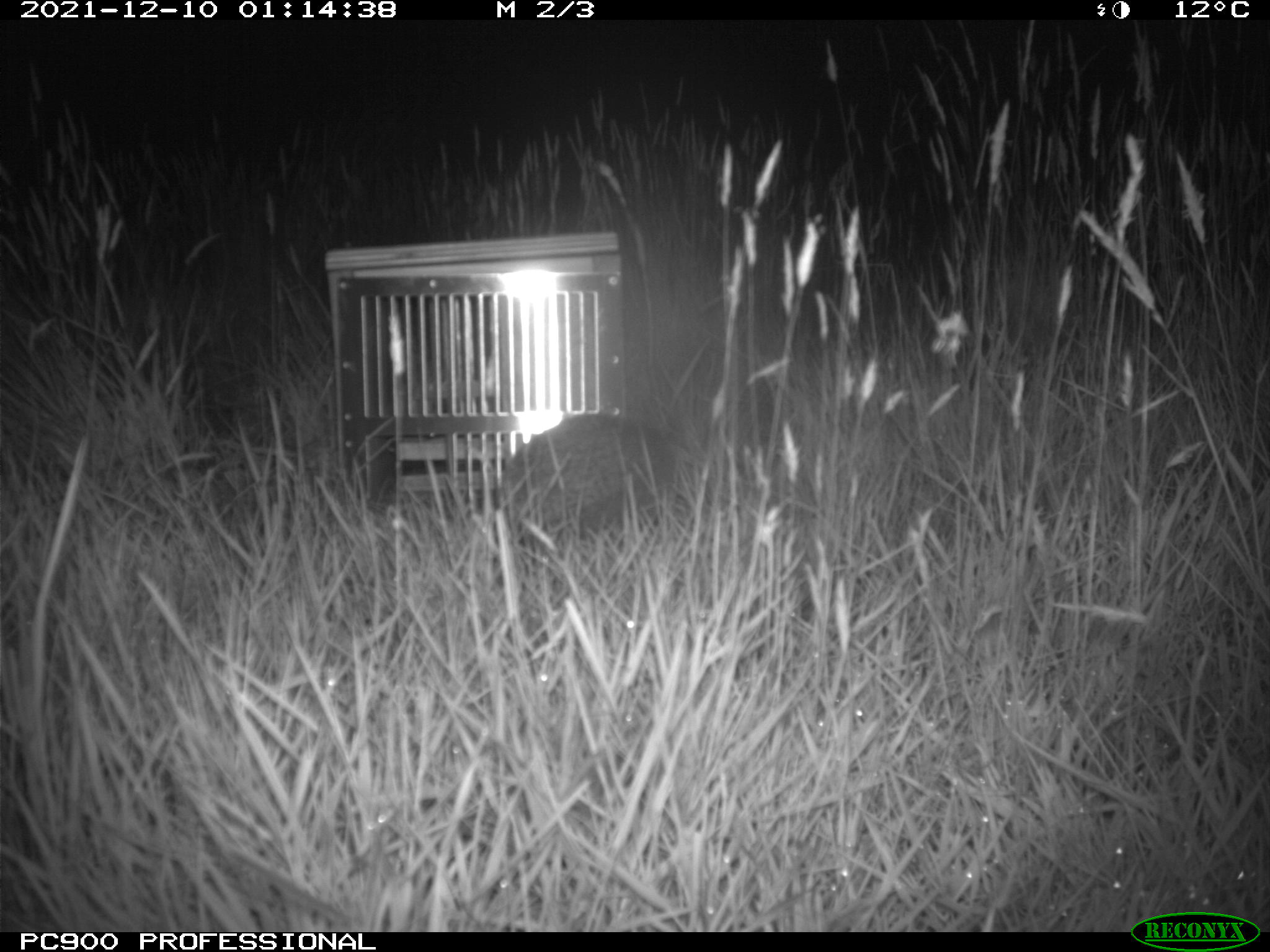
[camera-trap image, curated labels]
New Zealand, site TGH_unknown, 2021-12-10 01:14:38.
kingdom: Animalia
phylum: Chordata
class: Mammalia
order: Eulipotyphla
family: Erinaceidae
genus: Erinaceus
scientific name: Erinaceus europaeus europaeus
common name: european hedgehog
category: hedgehog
Hedgehog (european hedgehog) (Erinaceus europaeus europaeus).